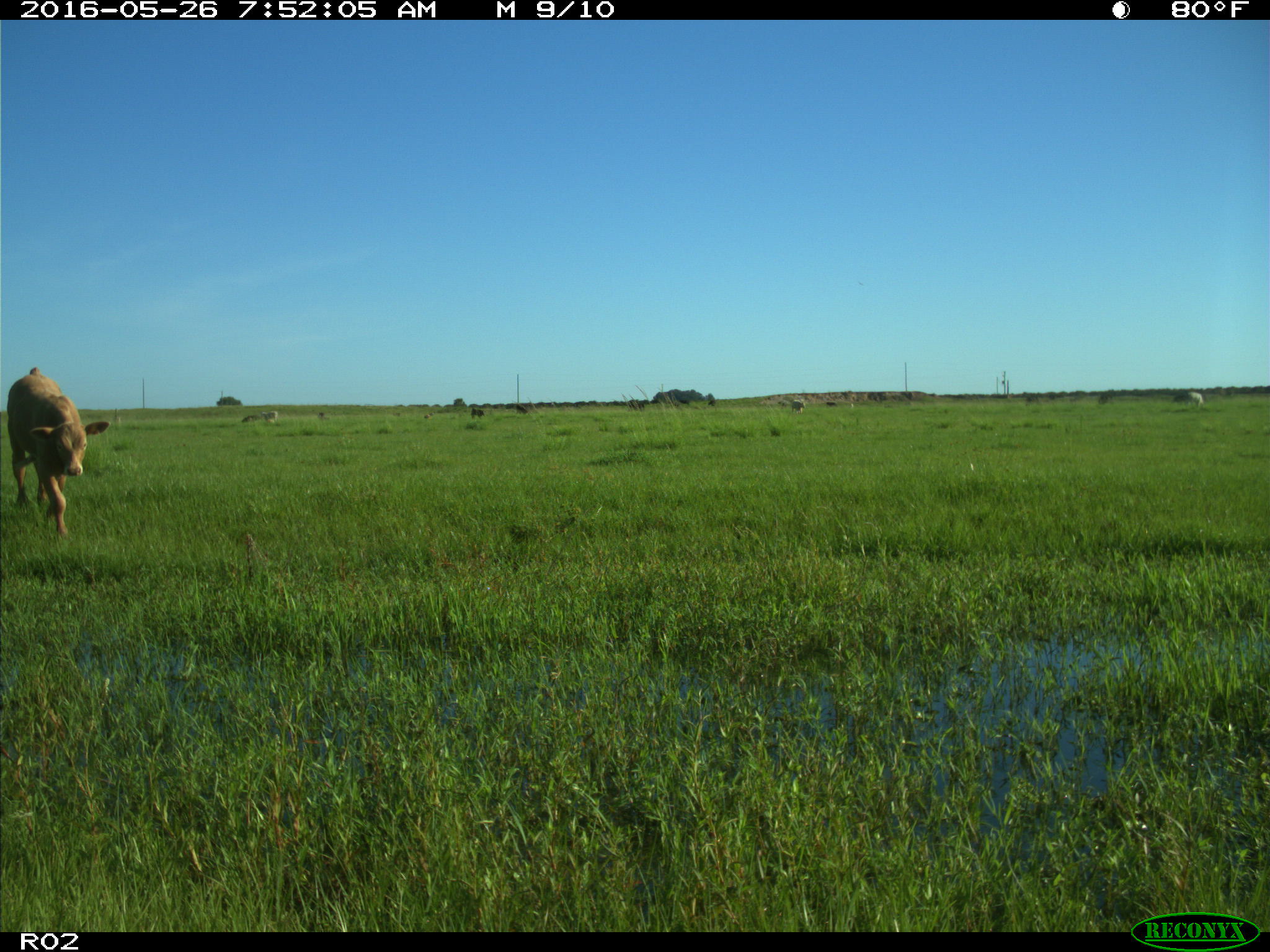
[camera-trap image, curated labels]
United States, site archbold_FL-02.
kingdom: Animalia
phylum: Chordata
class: Mammalia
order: Artiodactyla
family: Bovidae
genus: Bos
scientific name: Bos taurus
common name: domestic cow